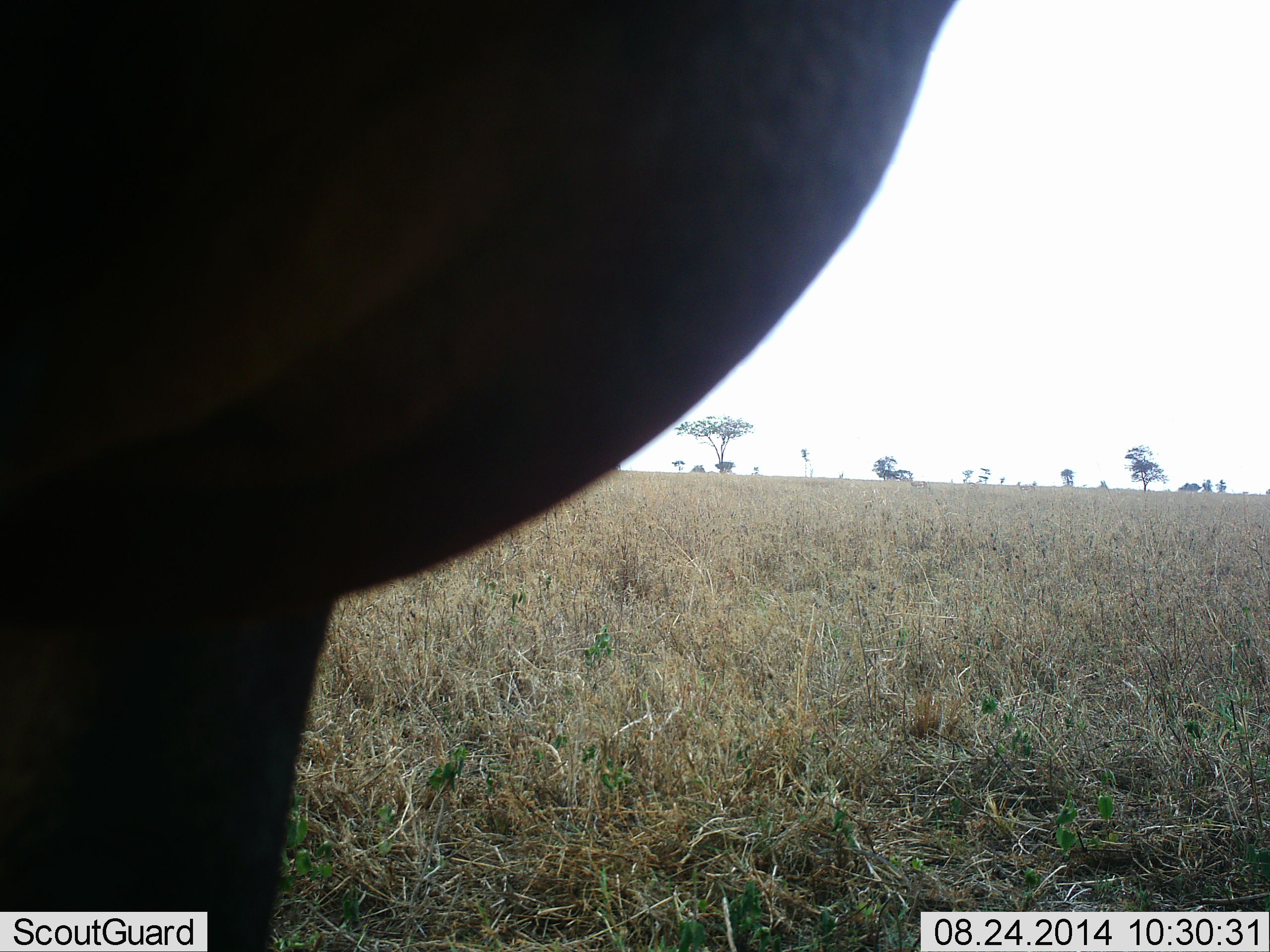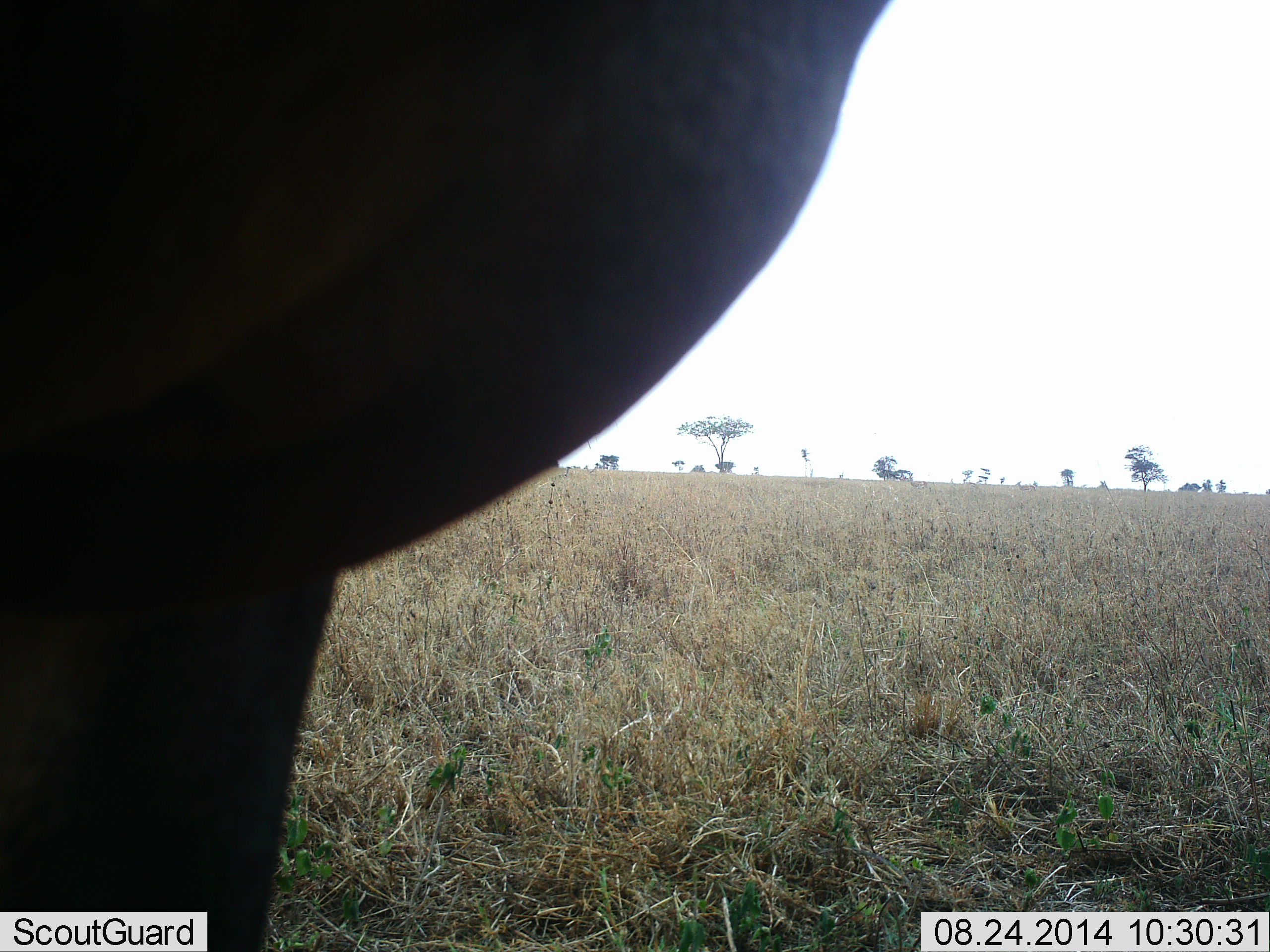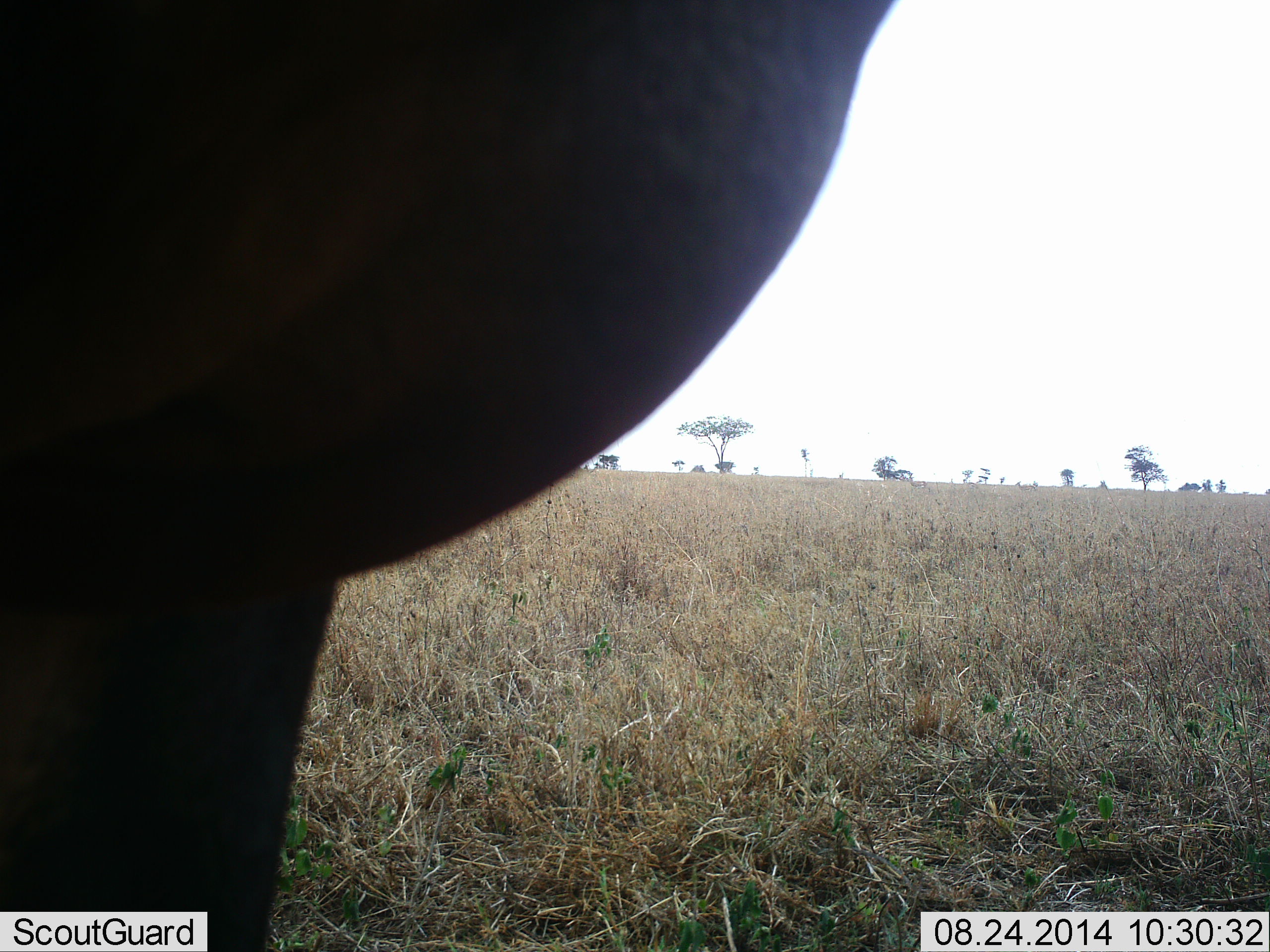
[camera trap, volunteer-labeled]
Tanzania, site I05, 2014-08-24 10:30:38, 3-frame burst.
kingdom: Animalia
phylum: Chordata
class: Mammalia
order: Proboscidea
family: Elephantidae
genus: Loxodonta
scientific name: Loxodonta africana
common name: african bush elephant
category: elephant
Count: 1.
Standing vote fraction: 100%.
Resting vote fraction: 0%.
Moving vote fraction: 0%.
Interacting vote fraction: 0%.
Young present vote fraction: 0%.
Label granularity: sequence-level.